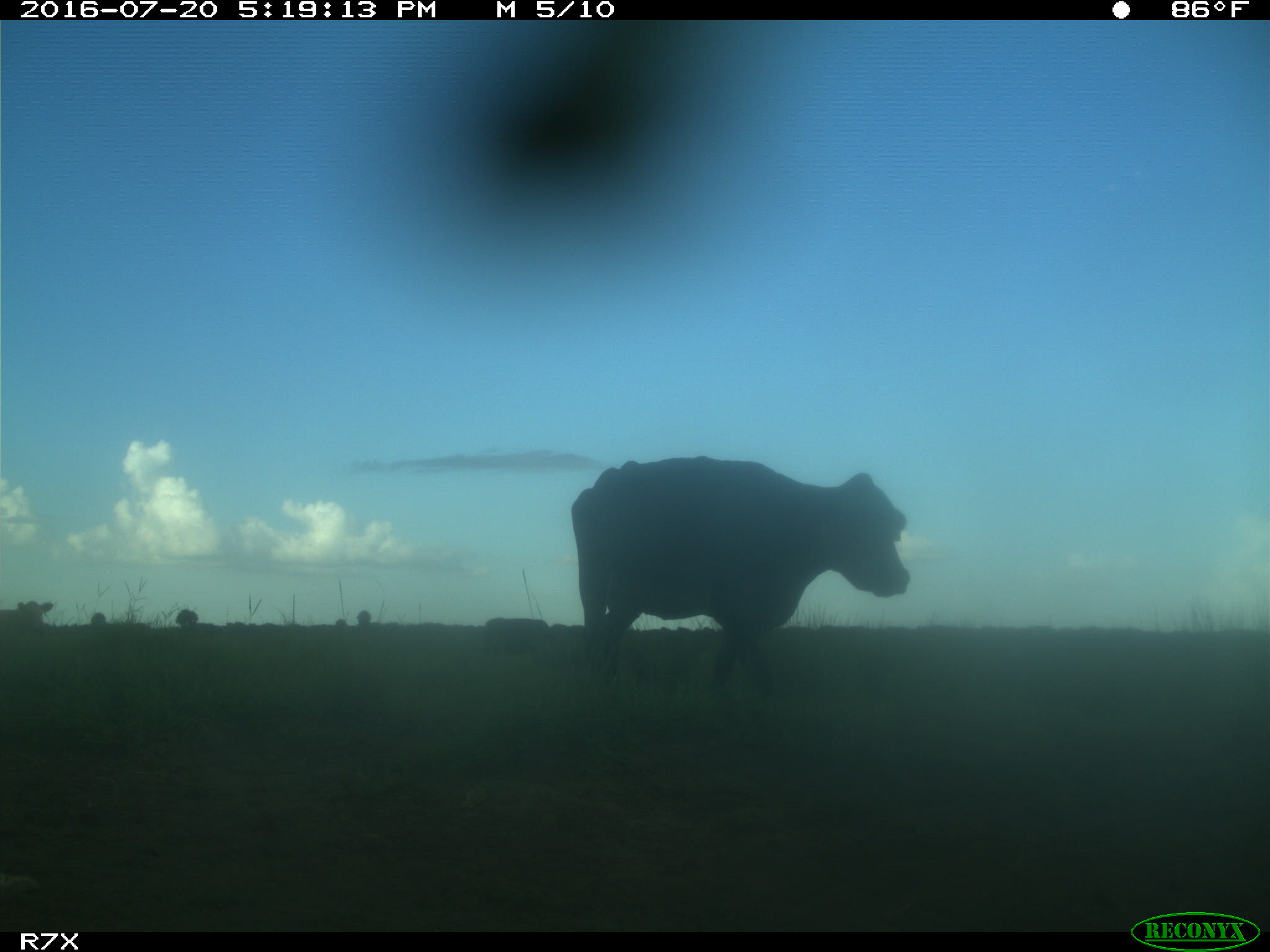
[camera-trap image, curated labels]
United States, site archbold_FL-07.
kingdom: Animalia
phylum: Chordata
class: Mammalia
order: Artiodactyla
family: Bovidae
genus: Bos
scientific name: Bos taurus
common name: domestic cow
Bos taurus (domestic cow).